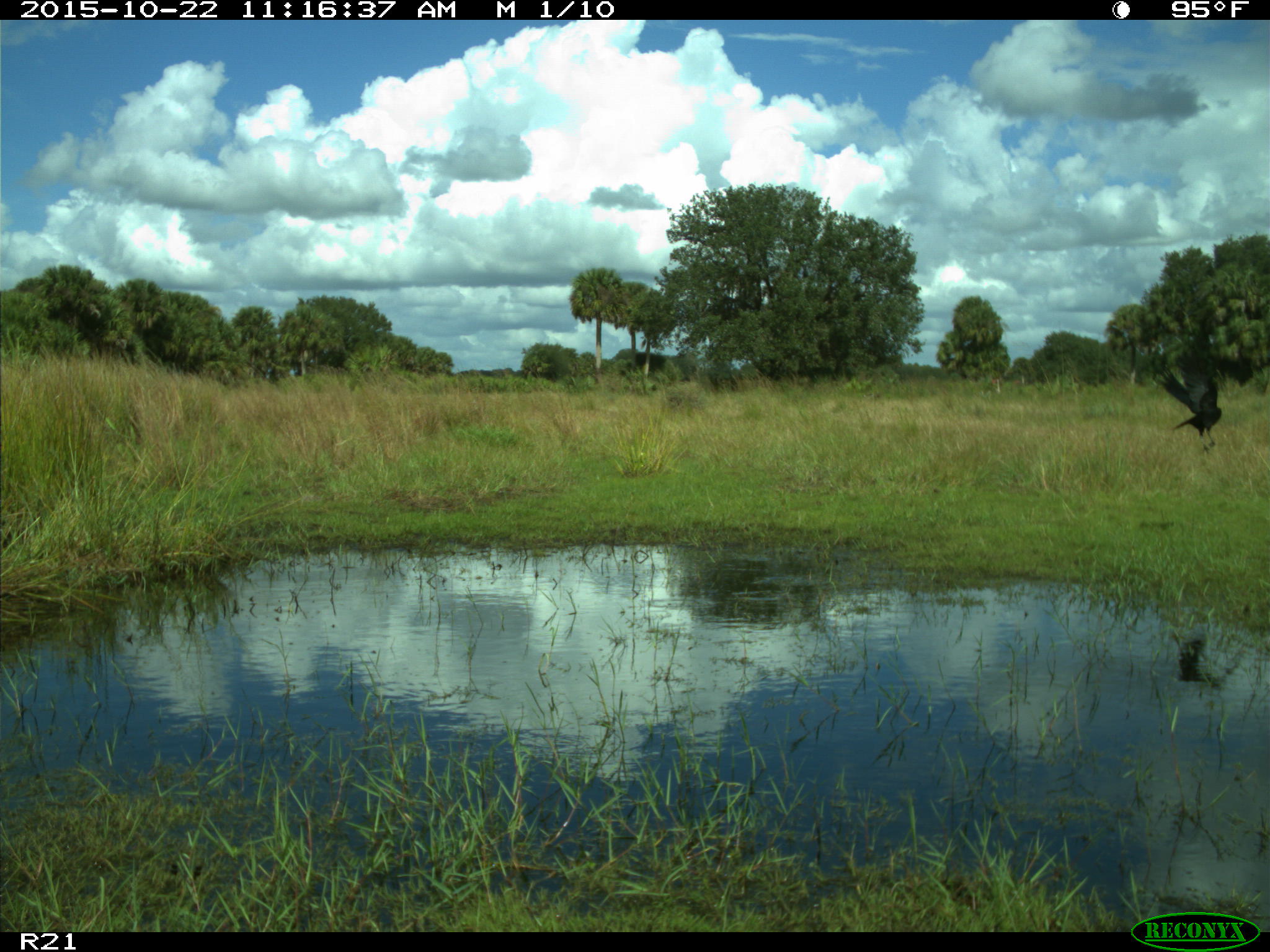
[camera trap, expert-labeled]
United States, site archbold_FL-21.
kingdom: Animalia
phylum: Chordata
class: Aves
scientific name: Aves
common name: birds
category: unidentified bird